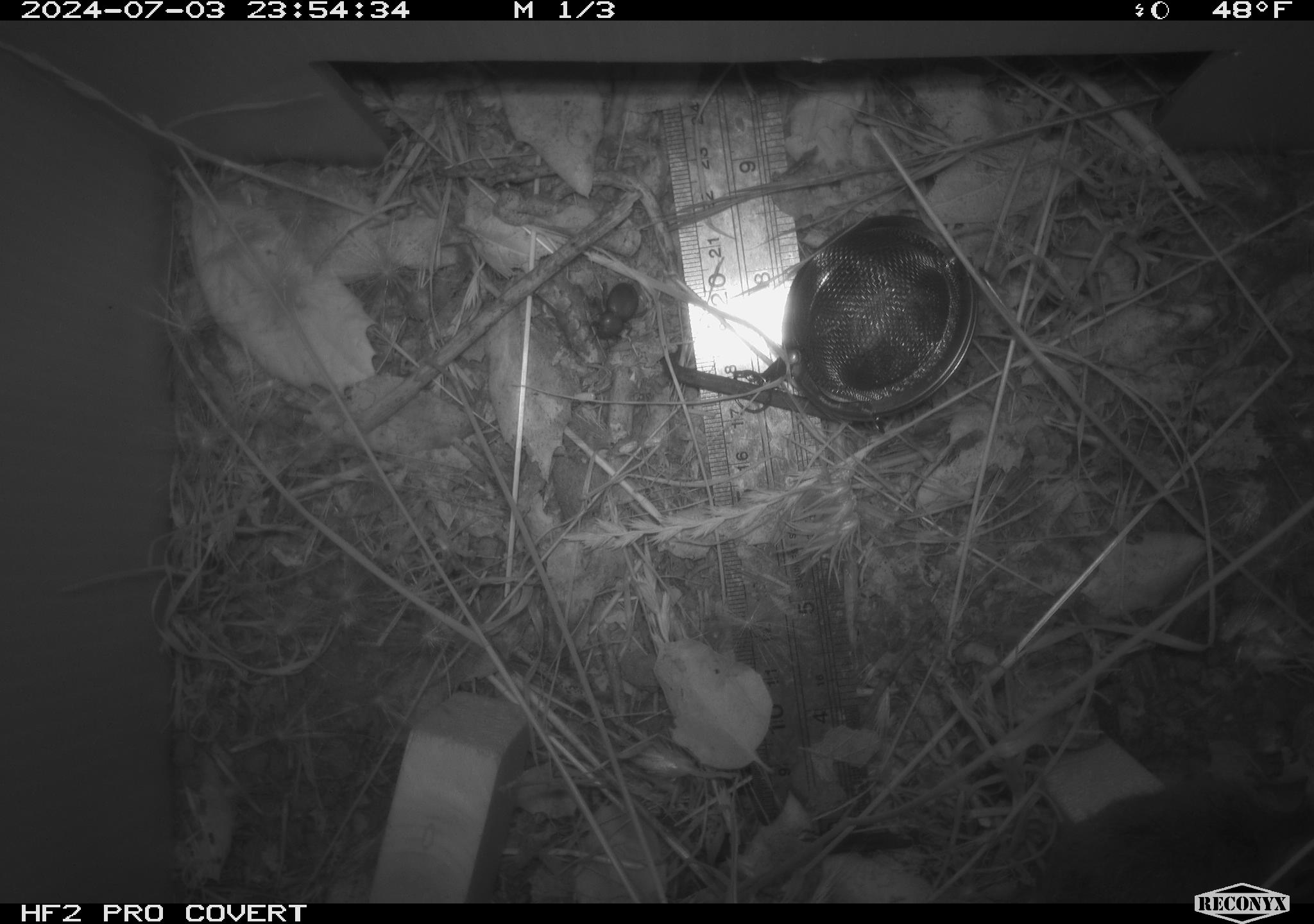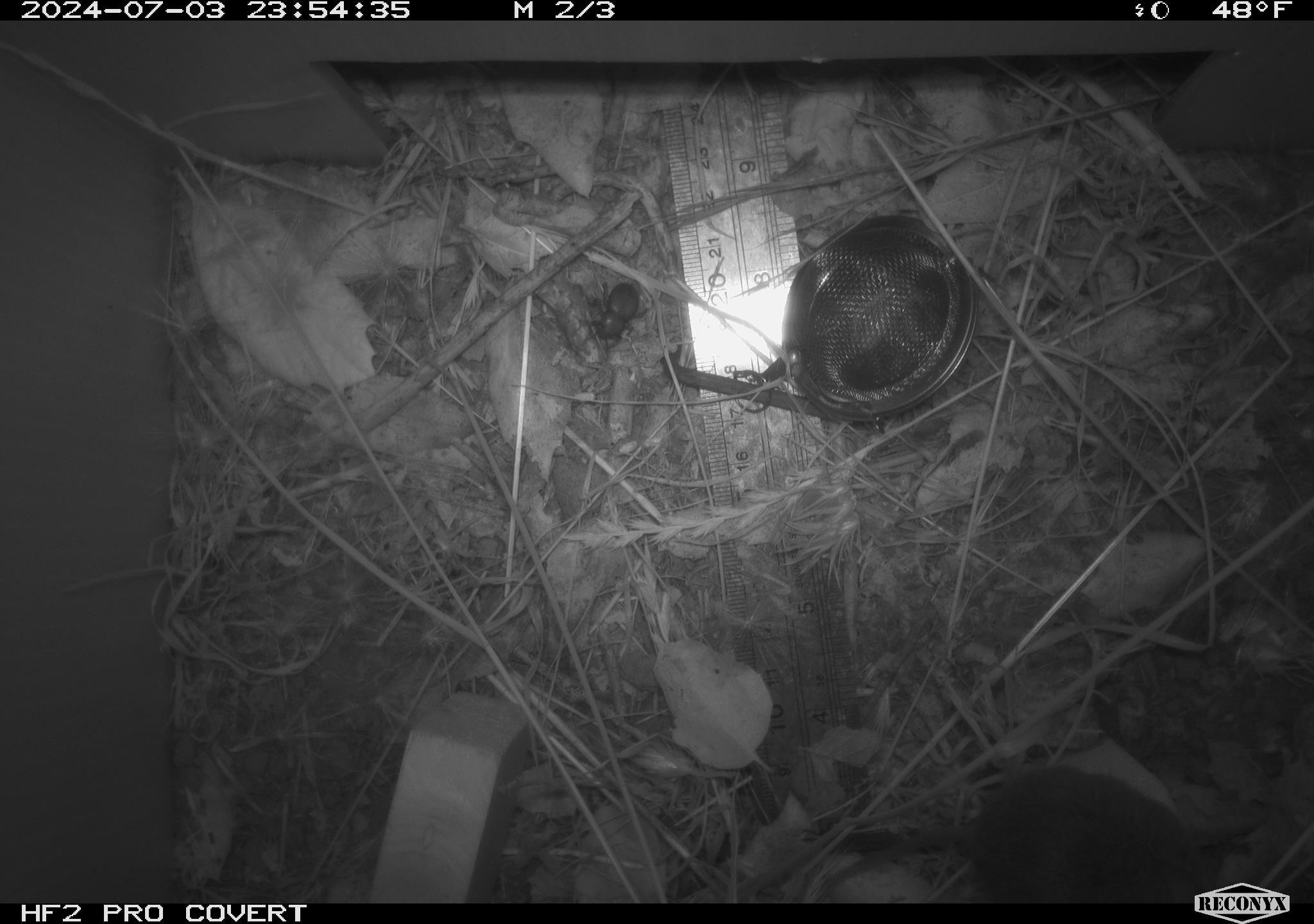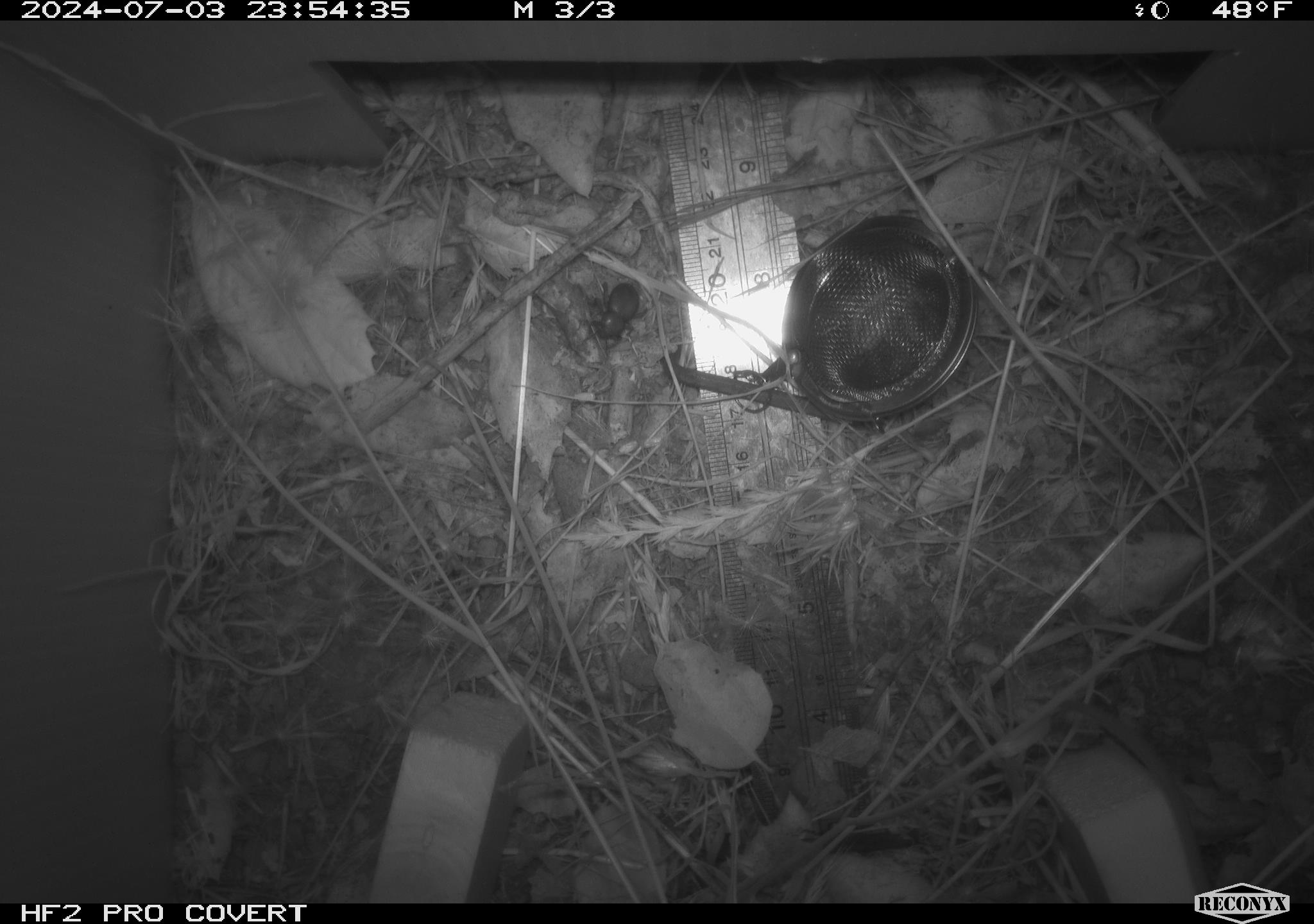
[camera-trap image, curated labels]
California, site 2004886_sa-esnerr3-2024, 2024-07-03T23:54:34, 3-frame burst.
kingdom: Animalia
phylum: Chordata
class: Mammalia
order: Rodentia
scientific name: Rodentia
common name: rodent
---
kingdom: Animalia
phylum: Arthropoda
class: Insecta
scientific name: Insecta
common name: insect